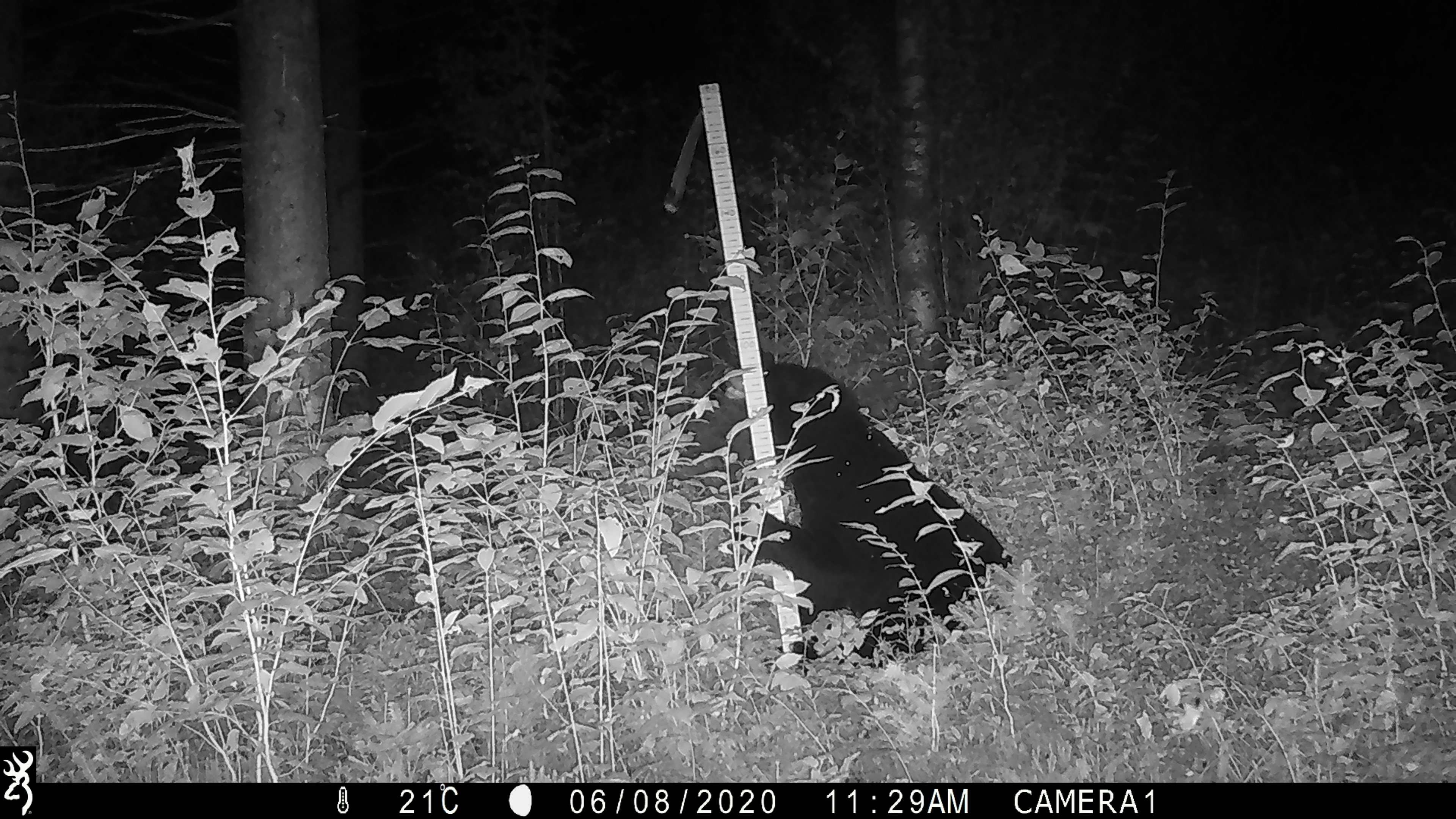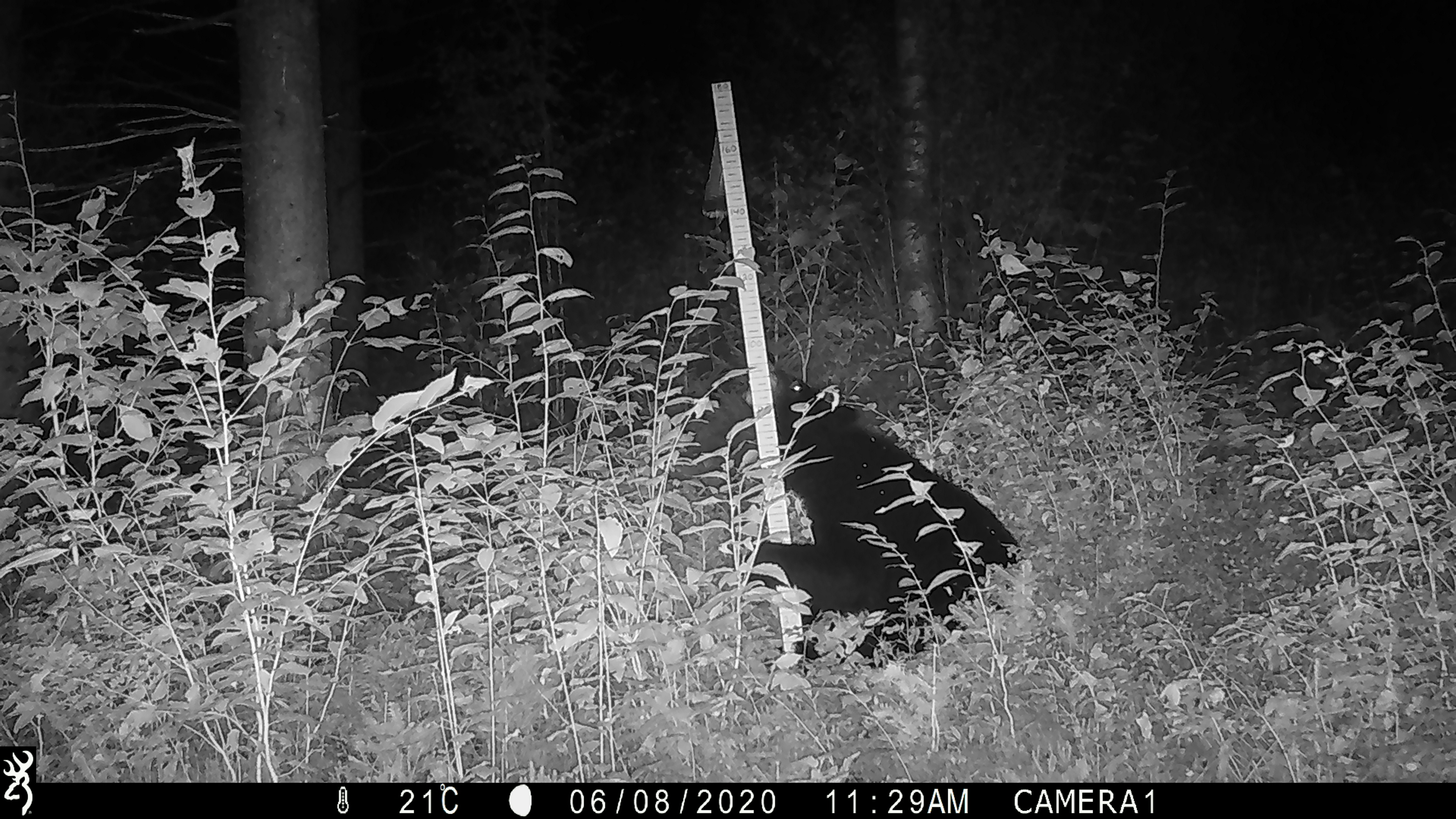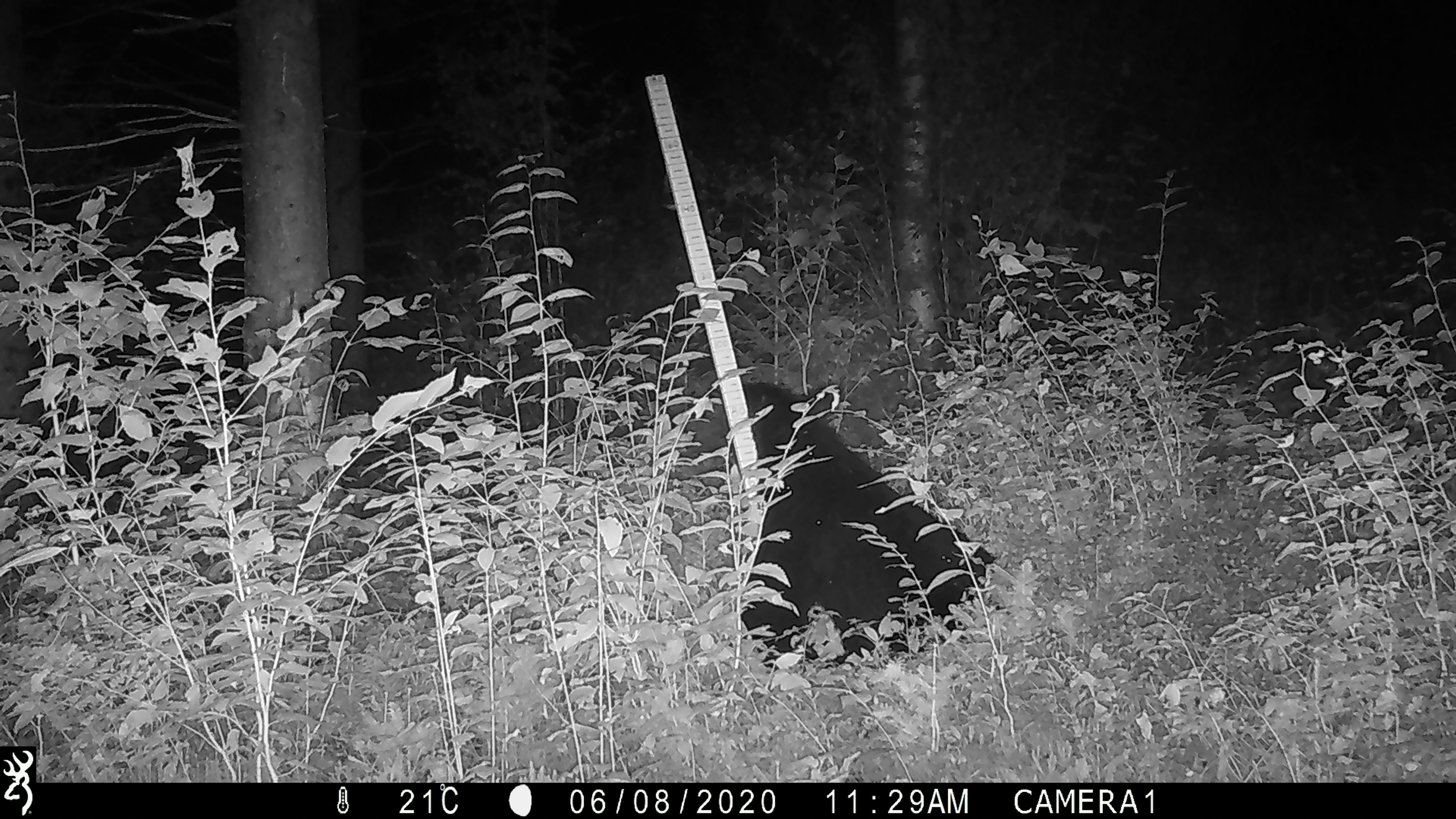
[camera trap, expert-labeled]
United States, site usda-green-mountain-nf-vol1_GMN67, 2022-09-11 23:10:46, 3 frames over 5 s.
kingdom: Animalia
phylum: Chordata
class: Mammalia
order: Carnivora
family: Ursidae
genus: Ursus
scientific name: Ursus americanus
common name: black bear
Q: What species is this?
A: Black bear (Ursus americanus).